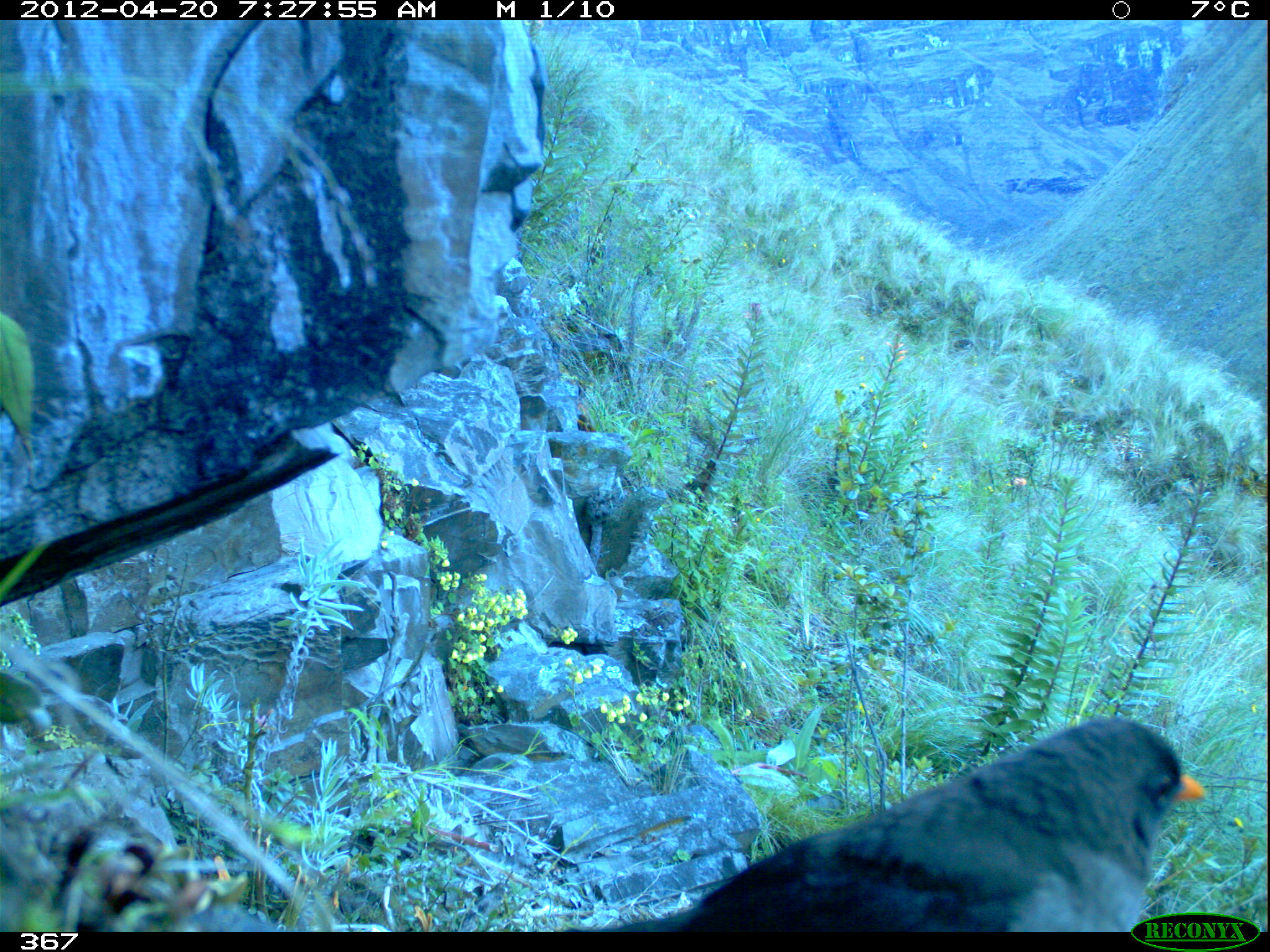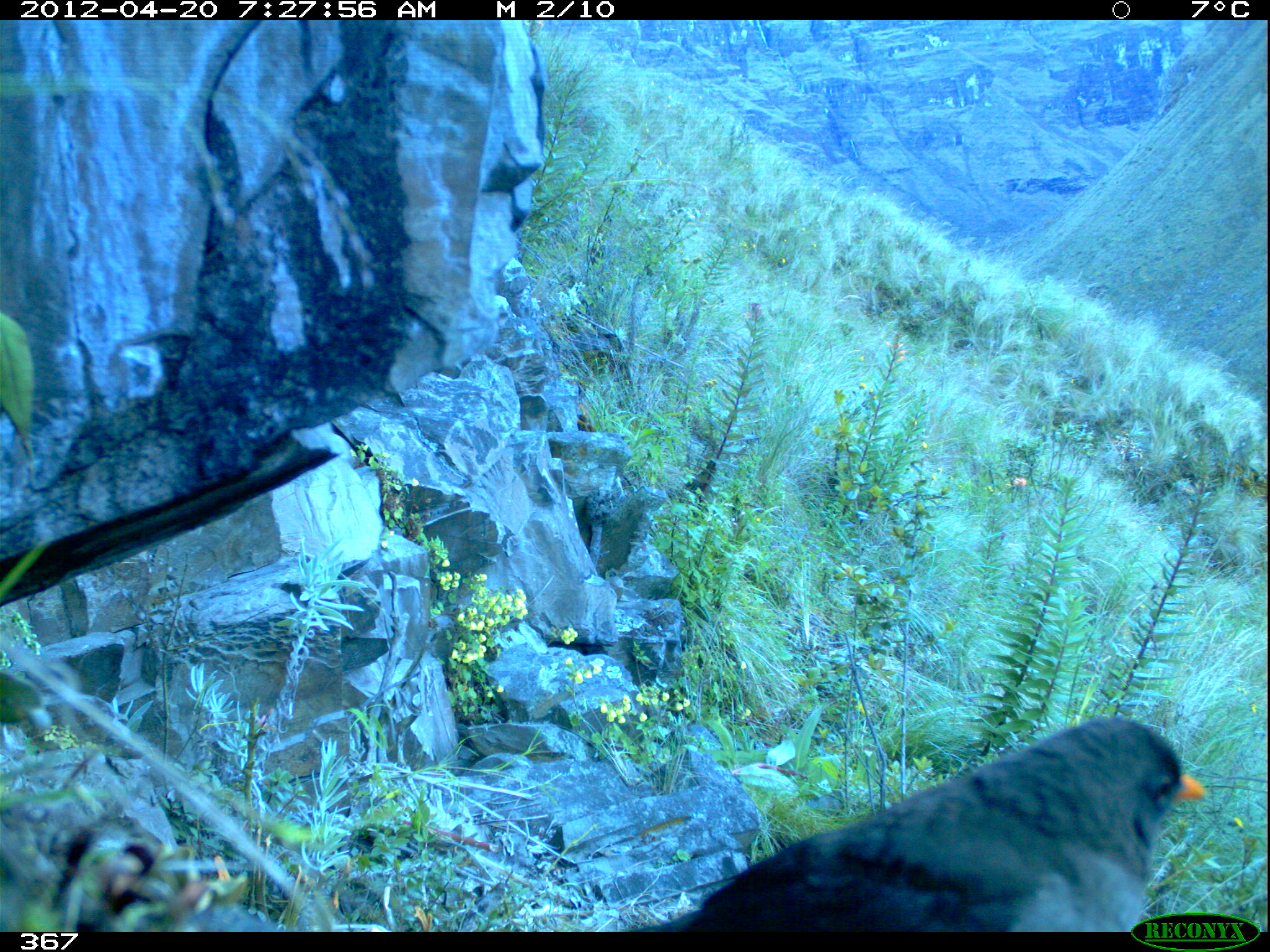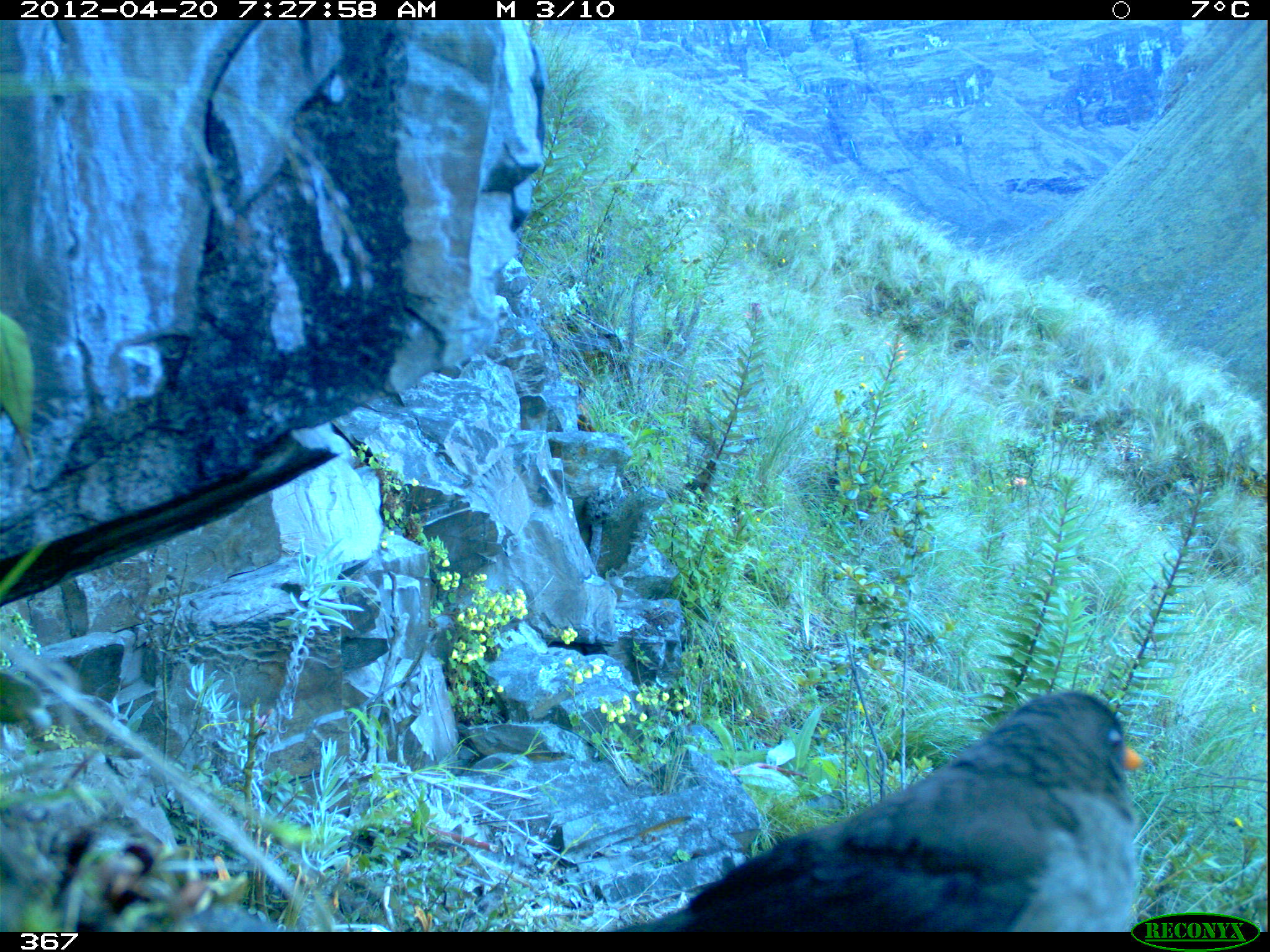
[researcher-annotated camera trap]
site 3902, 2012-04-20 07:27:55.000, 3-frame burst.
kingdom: Animalia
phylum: Chordata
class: Aves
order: Passeriformes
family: Turdidae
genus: Turdus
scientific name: Turdus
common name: true thrushes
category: turdus sp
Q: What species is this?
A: Turdus sp (true thrushes) (Turdus).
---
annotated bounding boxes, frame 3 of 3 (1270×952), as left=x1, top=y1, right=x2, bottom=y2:
turdus sp: left=618, top=689, right=1143, bottom=932